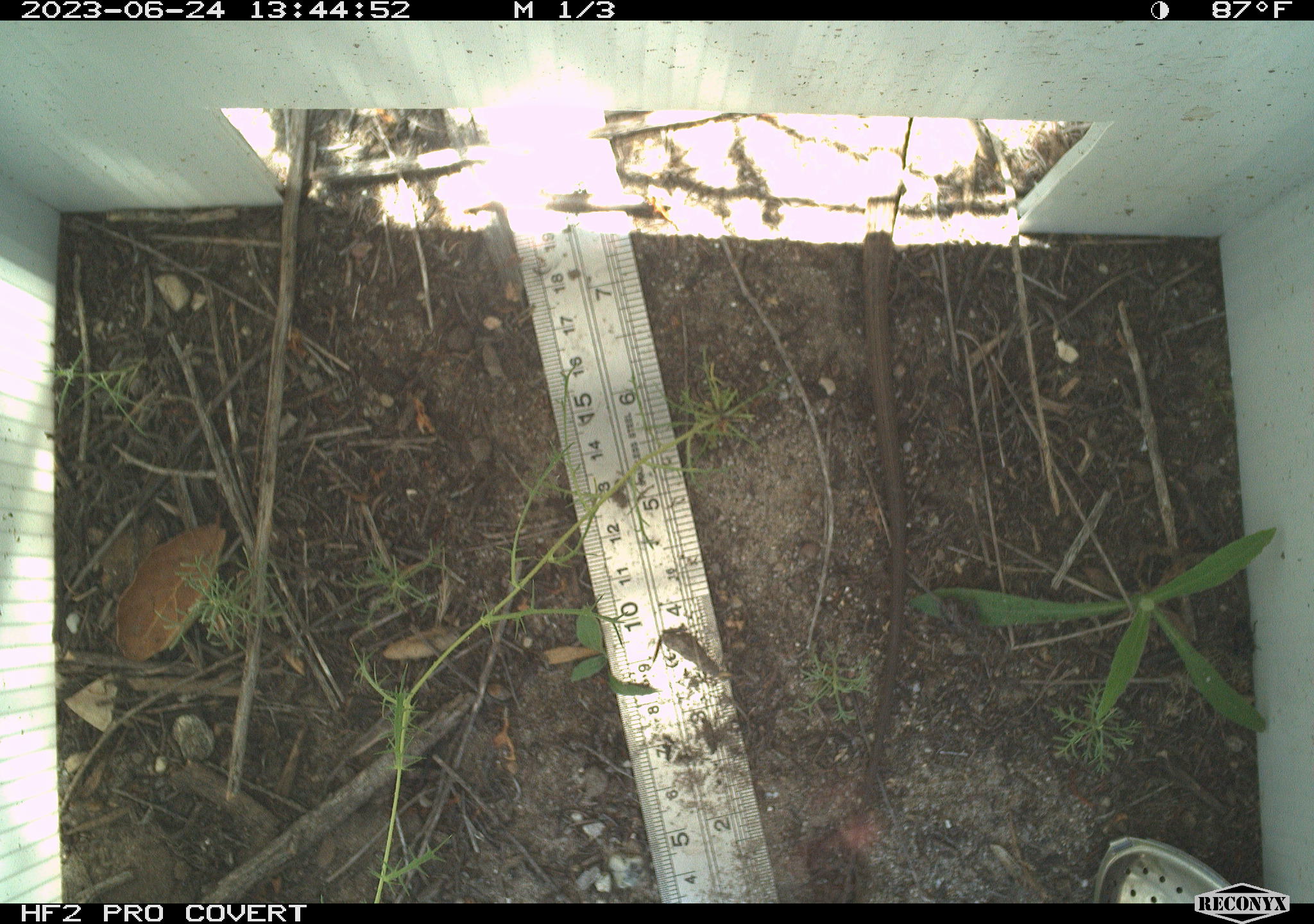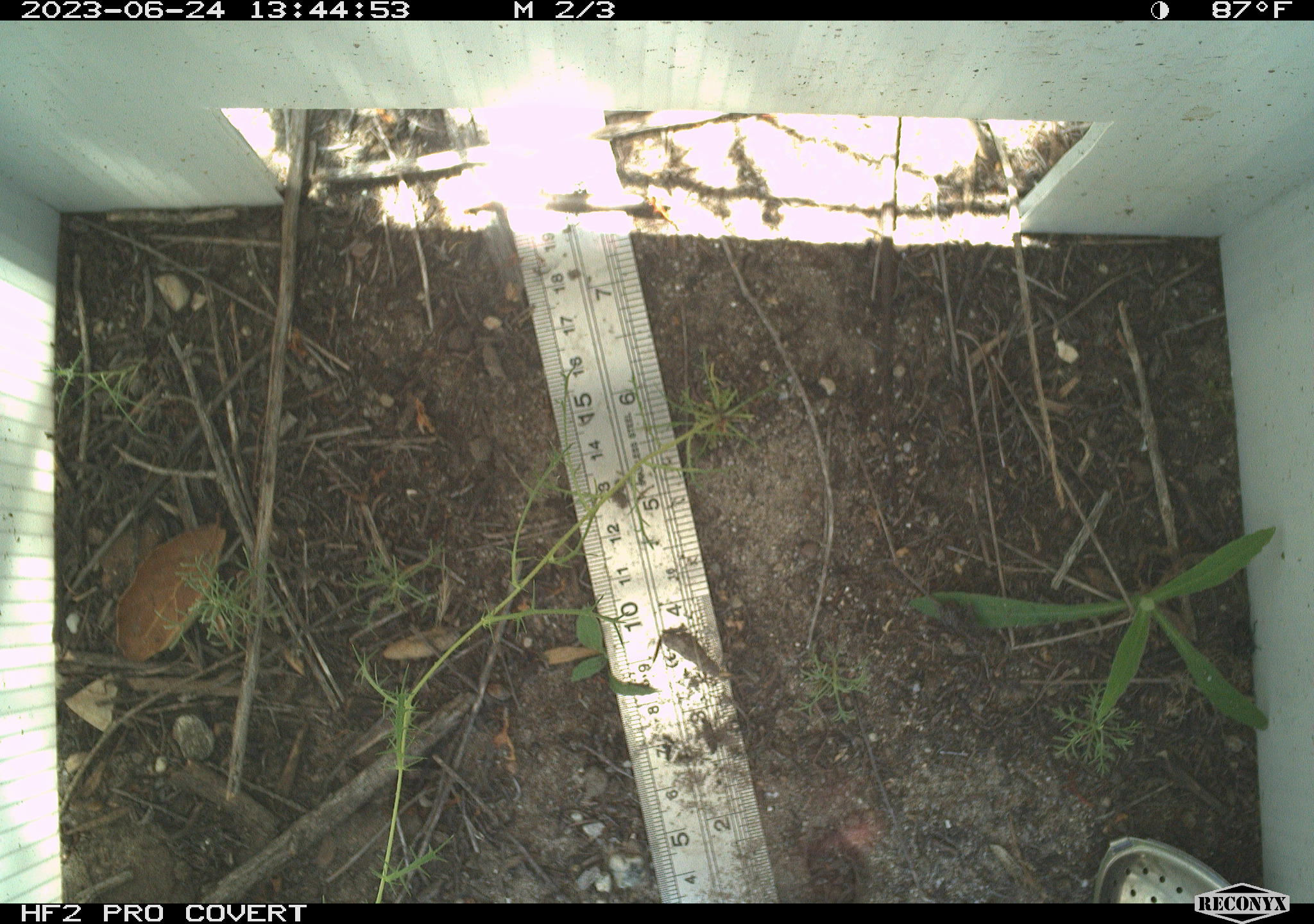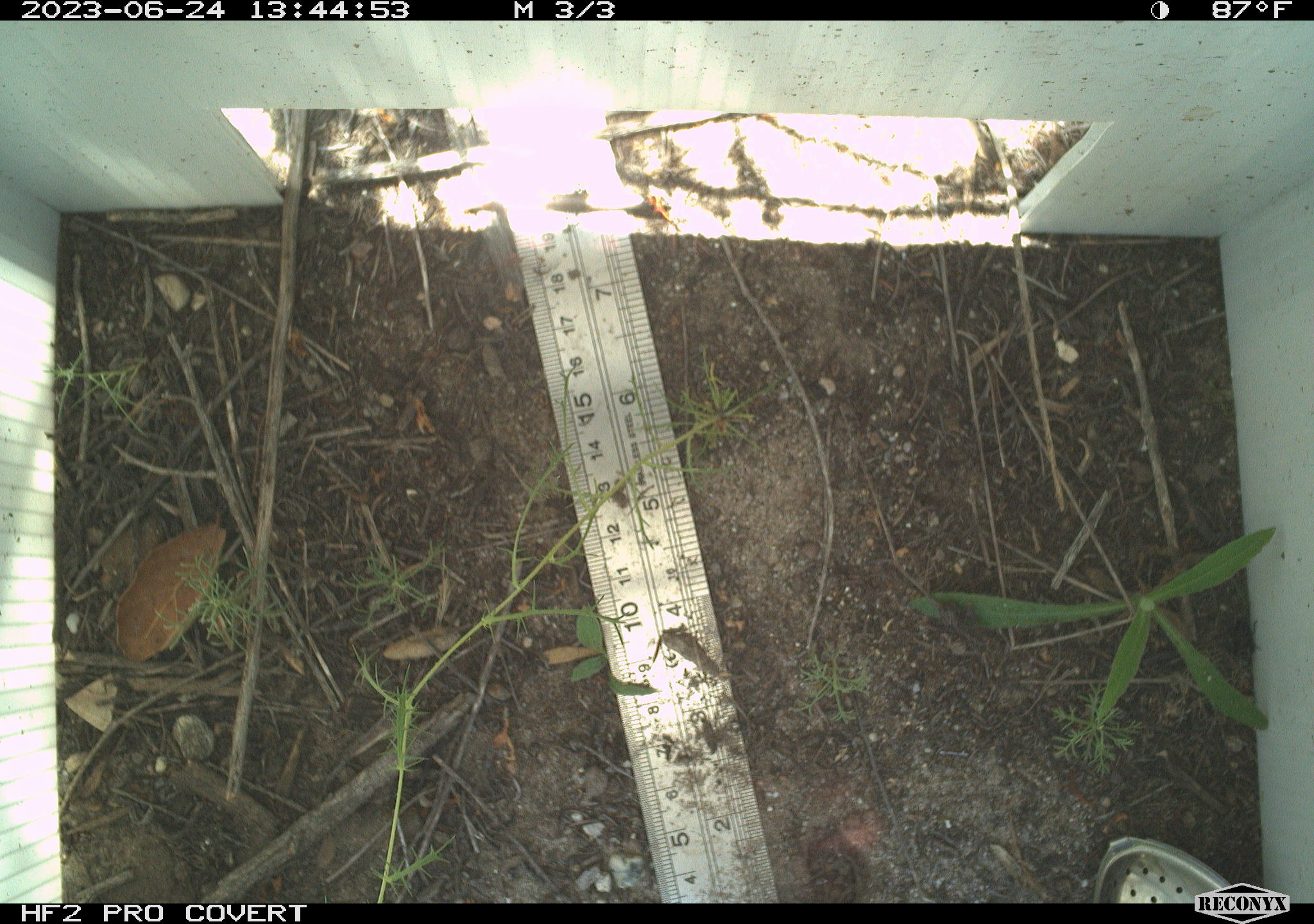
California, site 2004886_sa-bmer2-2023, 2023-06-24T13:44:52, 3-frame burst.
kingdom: Animalia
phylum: Chordata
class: Reptilia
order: Squamata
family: Teiidae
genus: Aspidoscelis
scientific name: Aspidoscelis tigris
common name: western whiptail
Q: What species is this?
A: Western whiptail (Aspidoscelis tigris).